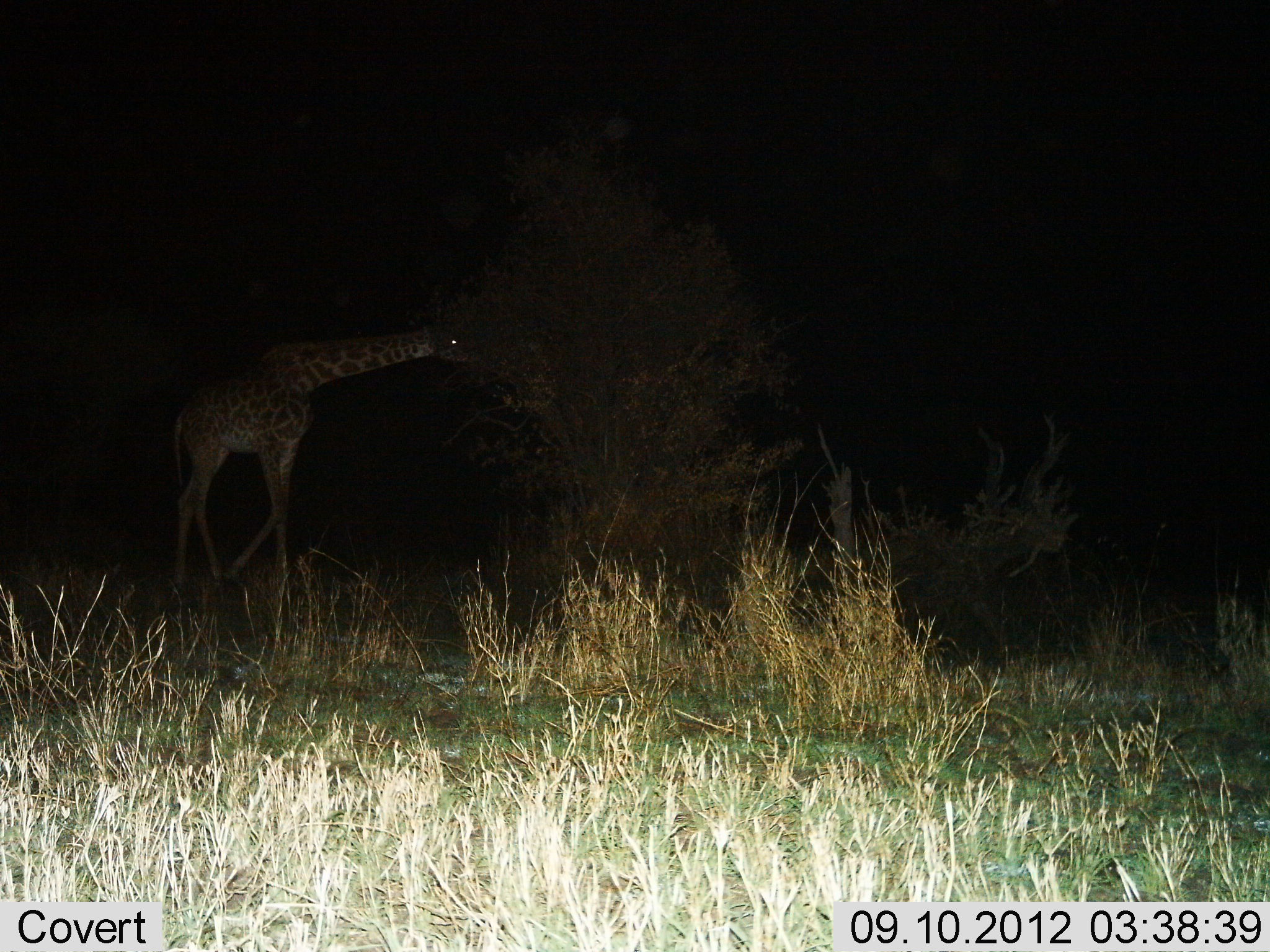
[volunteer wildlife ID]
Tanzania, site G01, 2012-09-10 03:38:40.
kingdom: Animalia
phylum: Chordata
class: Mammalia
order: Artiodactyla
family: Giraffidae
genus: Giraffa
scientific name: Giraffa camelopardalis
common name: giraffe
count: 1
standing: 0%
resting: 0%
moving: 60%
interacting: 0%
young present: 0%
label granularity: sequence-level